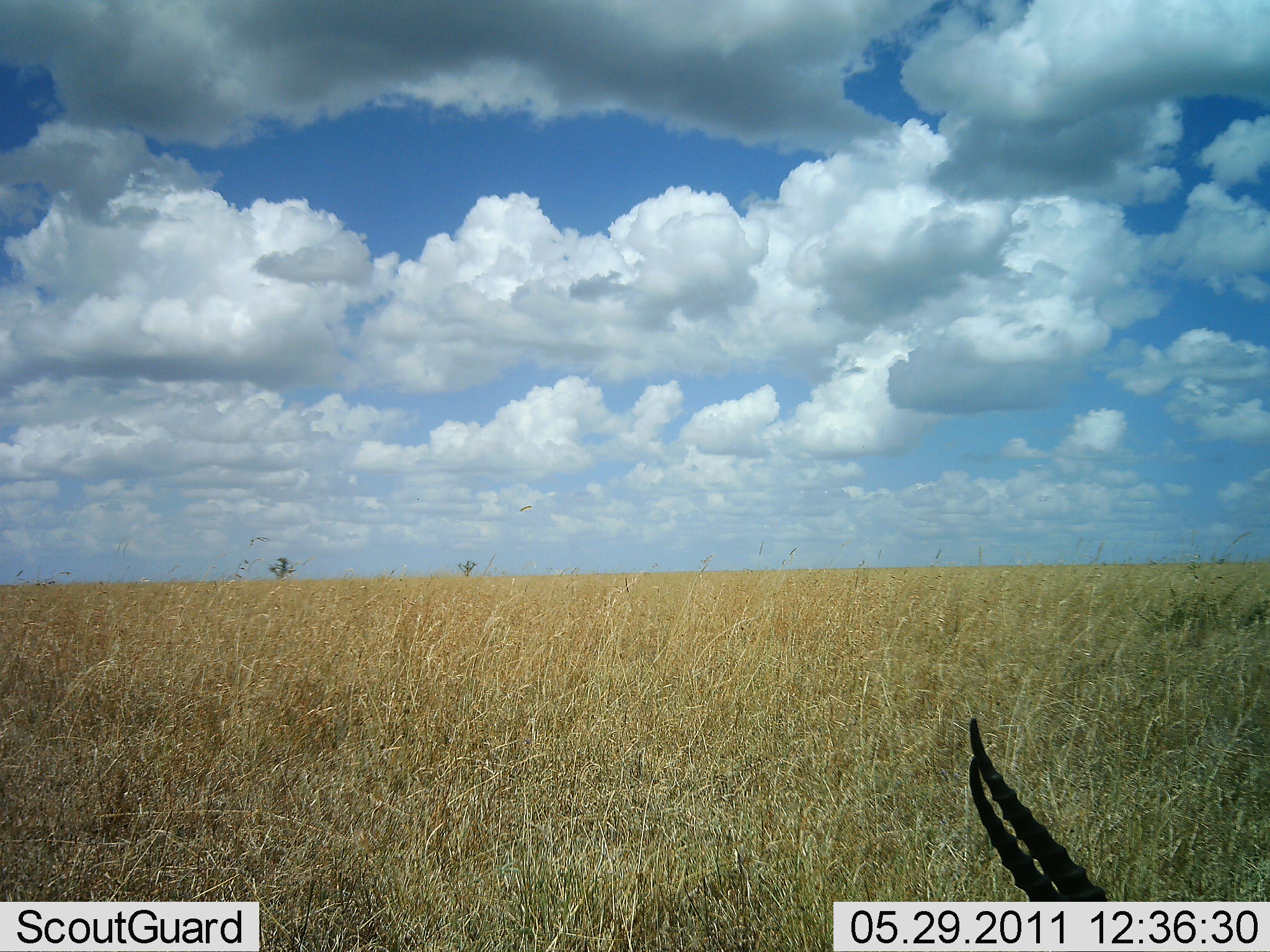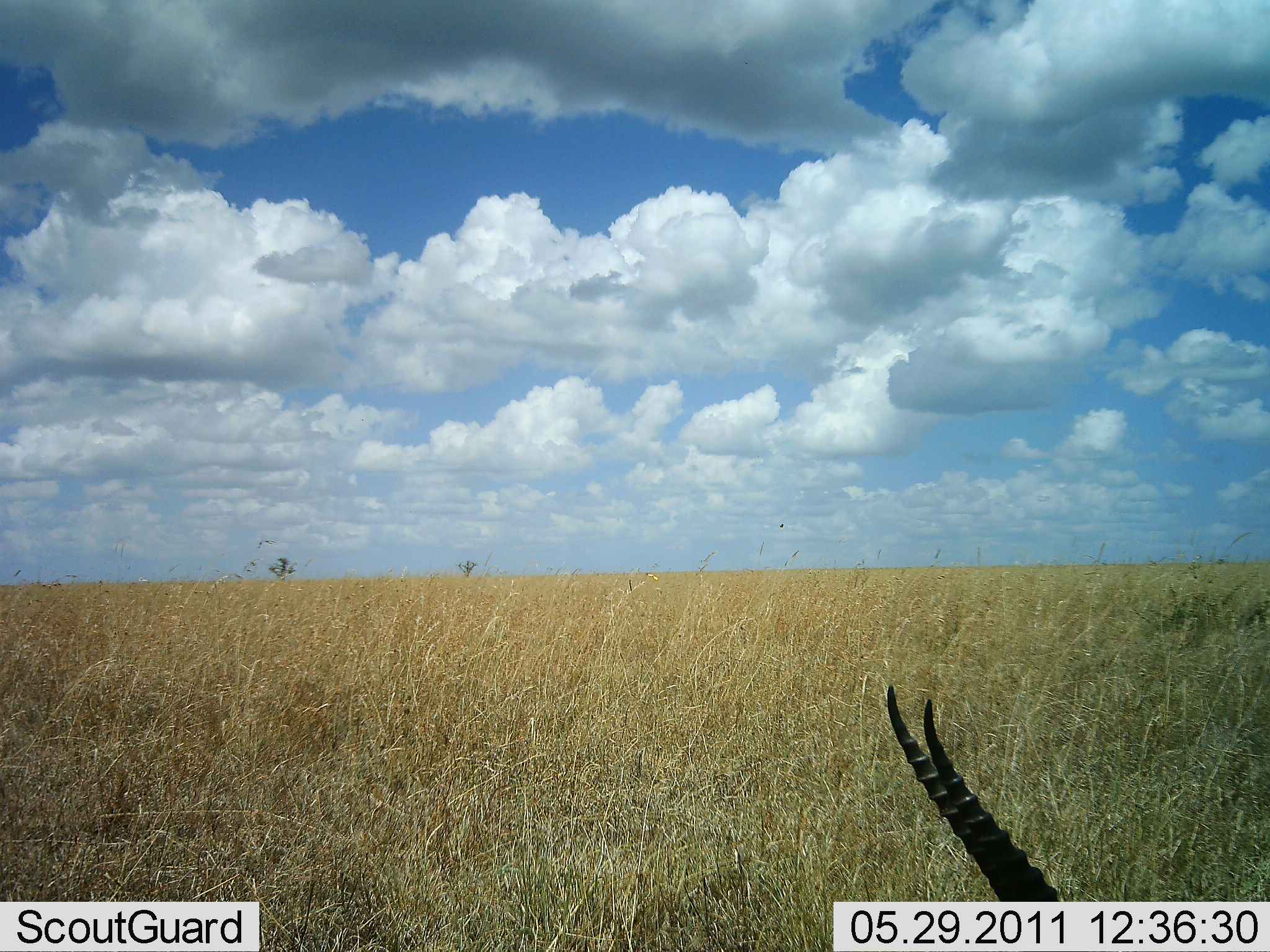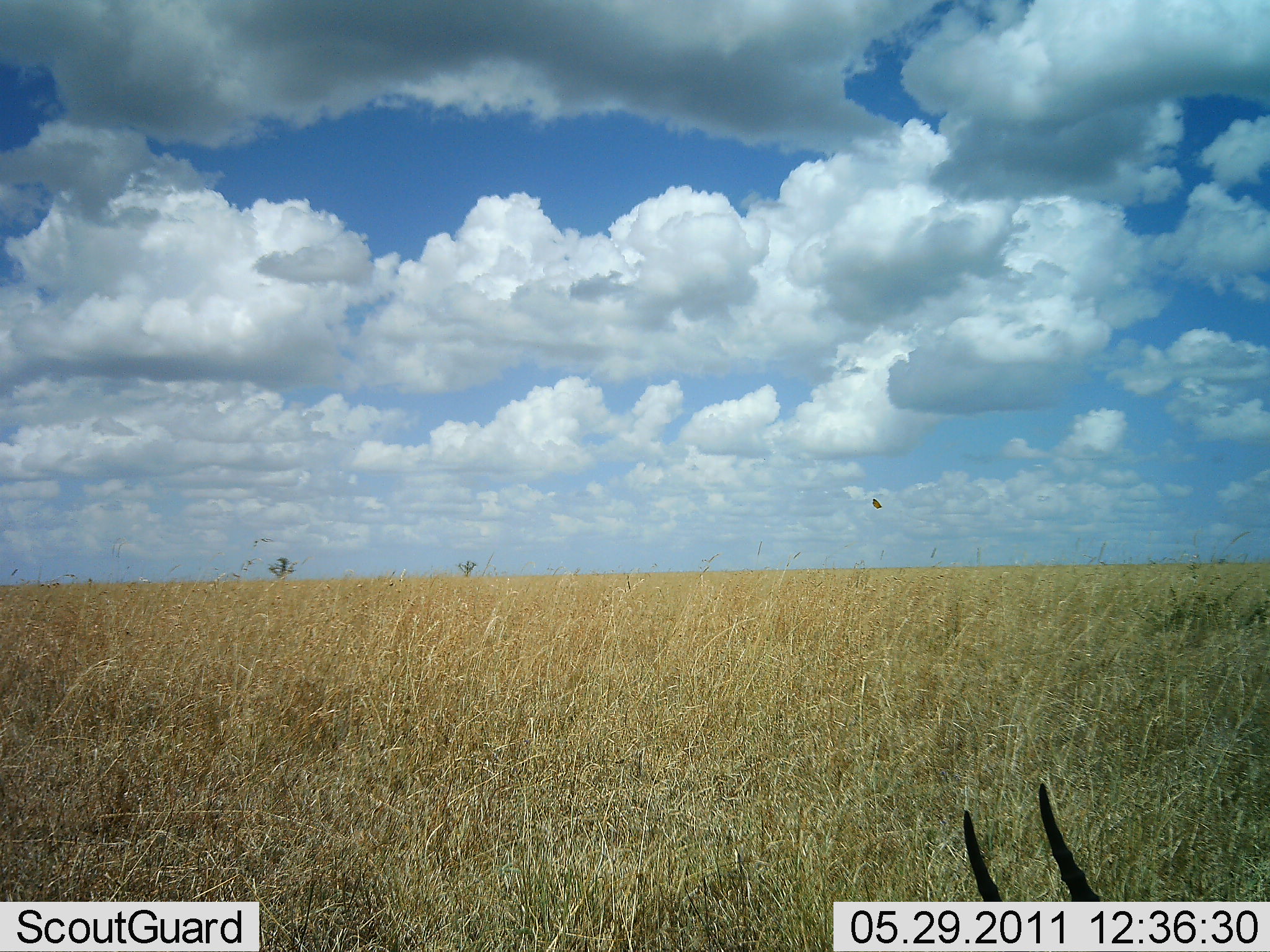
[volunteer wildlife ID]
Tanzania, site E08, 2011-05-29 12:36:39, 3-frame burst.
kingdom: Animalia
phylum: Chordata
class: Mammalia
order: Artiodactyla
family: Bovidae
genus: Eudorcas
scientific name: Eudorcas thomsonii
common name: thomson's gazelle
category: gazellethomsons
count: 1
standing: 40%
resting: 20%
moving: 20%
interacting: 0%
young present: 0%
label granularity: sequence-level